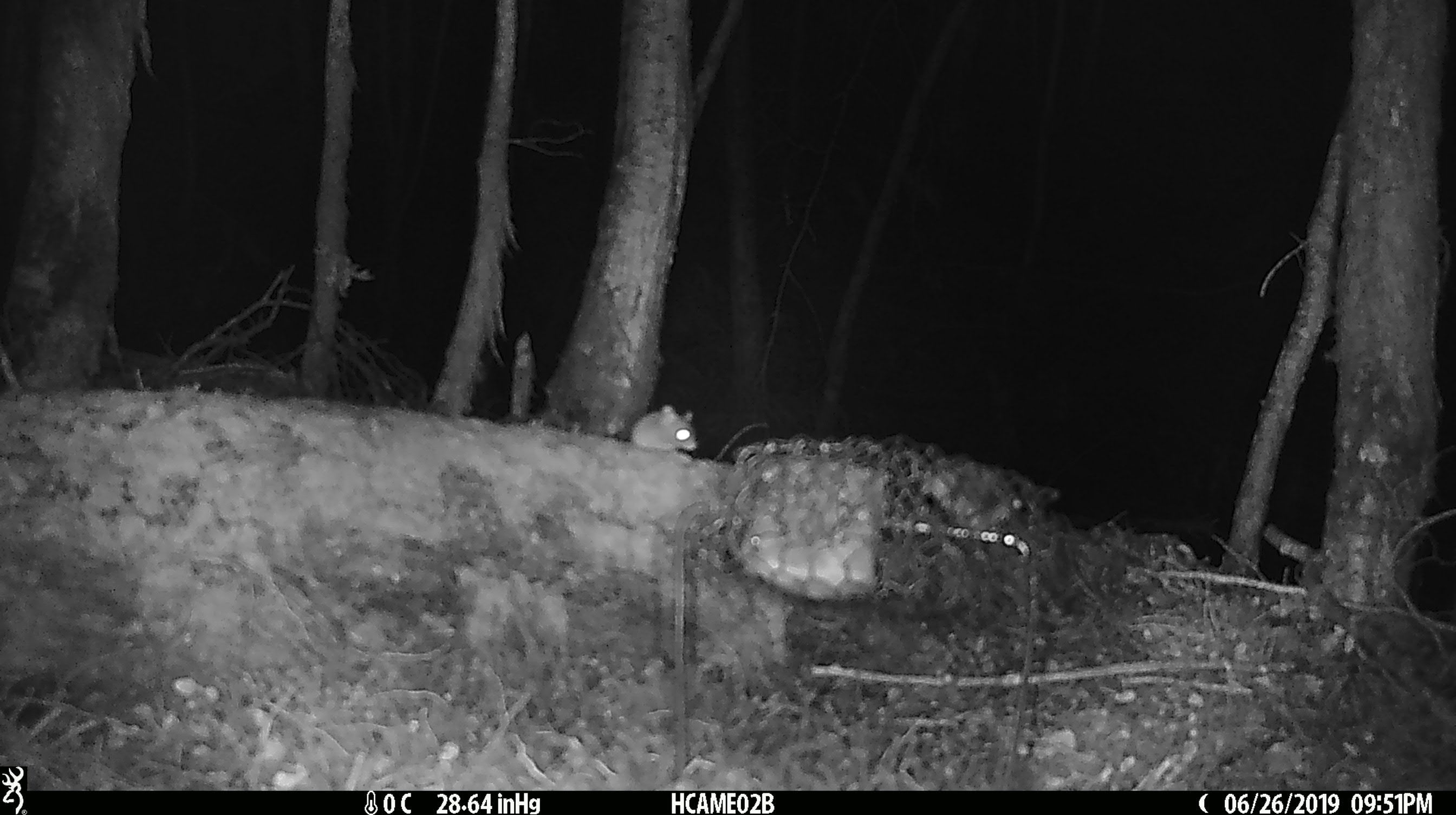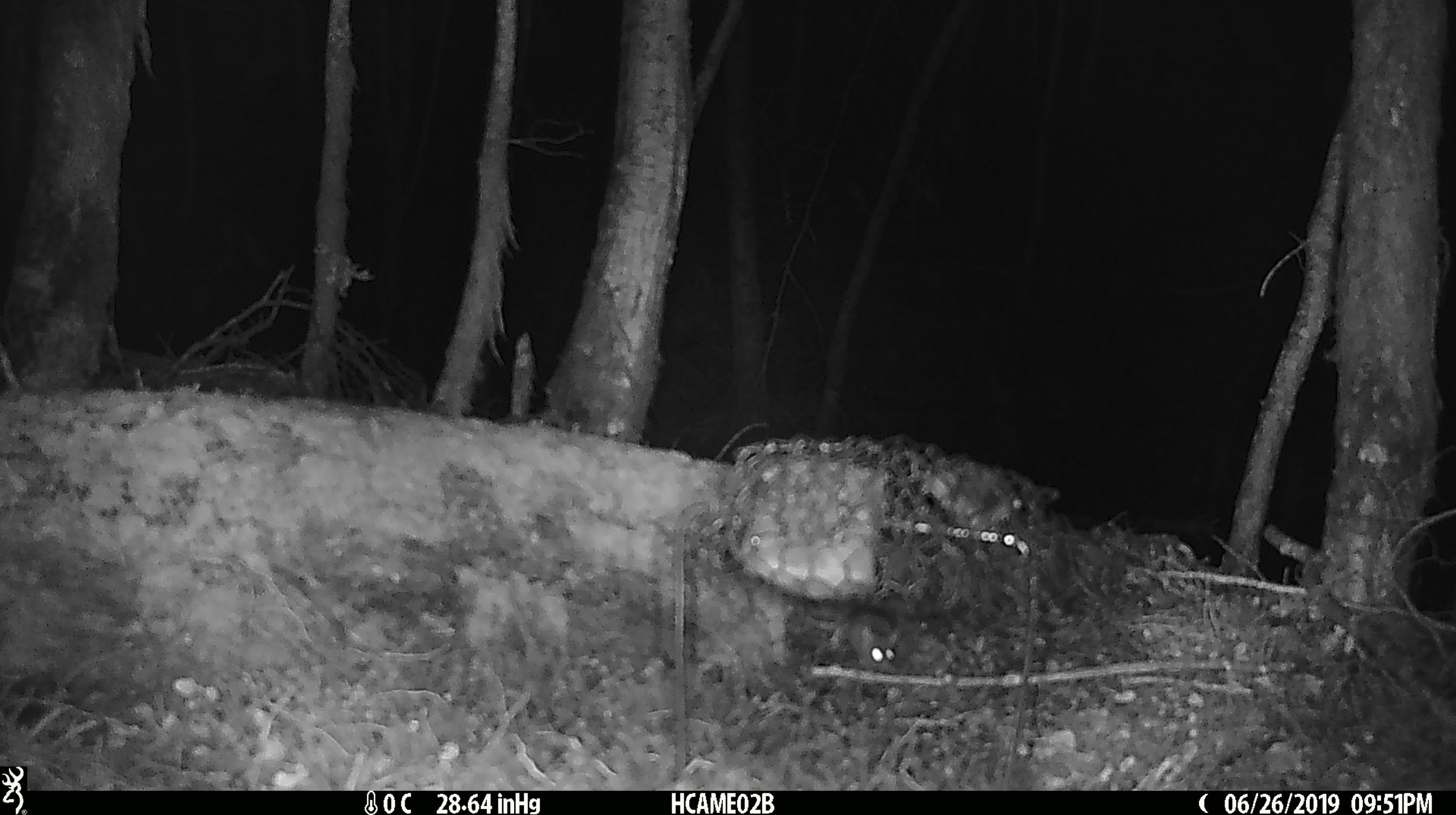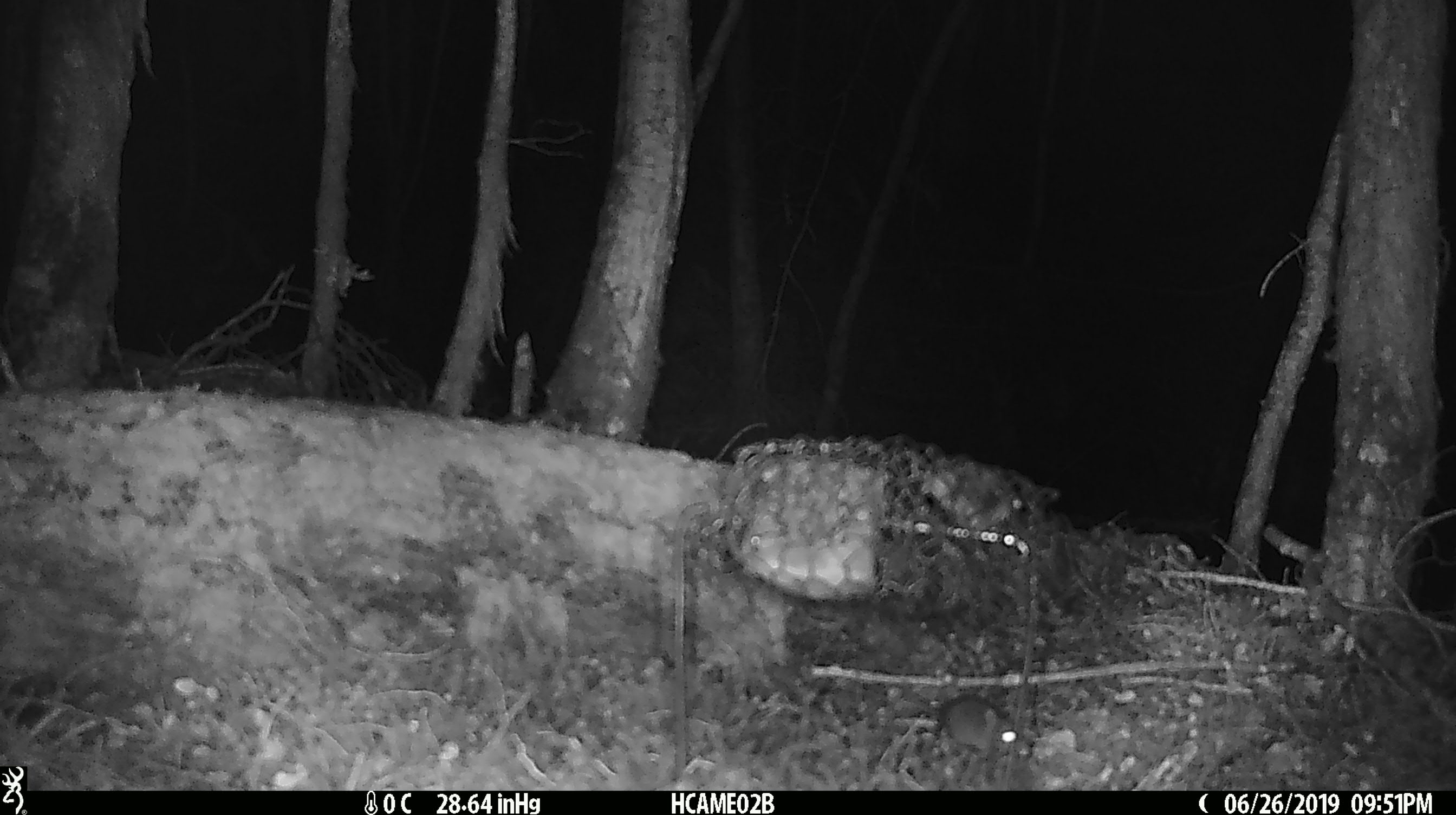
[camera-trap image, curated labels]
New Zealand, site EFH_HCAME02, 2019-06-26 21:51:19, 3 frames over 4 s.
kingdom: Animalia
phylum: Chordata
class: Mammalia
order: Rodentia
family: Muridae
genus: Mus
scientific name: Mus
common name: mouse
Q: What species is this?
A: Mouse (Mus).